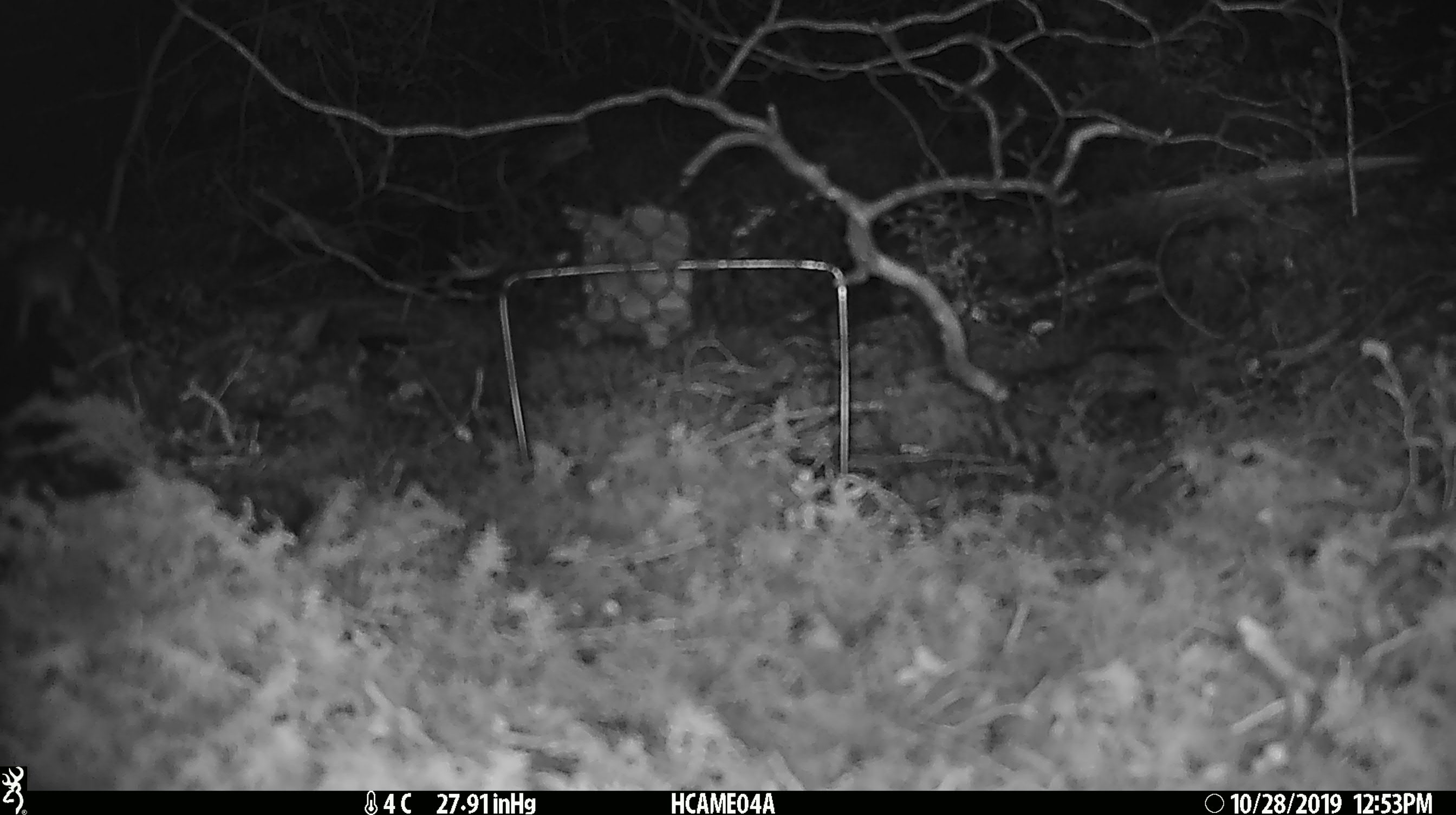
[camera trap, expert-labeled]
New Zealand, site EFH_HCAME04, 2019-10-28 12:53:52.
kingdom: Animalia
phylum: Chordata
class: Mammalia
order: Rodentia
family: Muridae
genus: Mus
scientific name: Mus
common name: mouse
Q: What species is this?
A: Mouse (Mus).